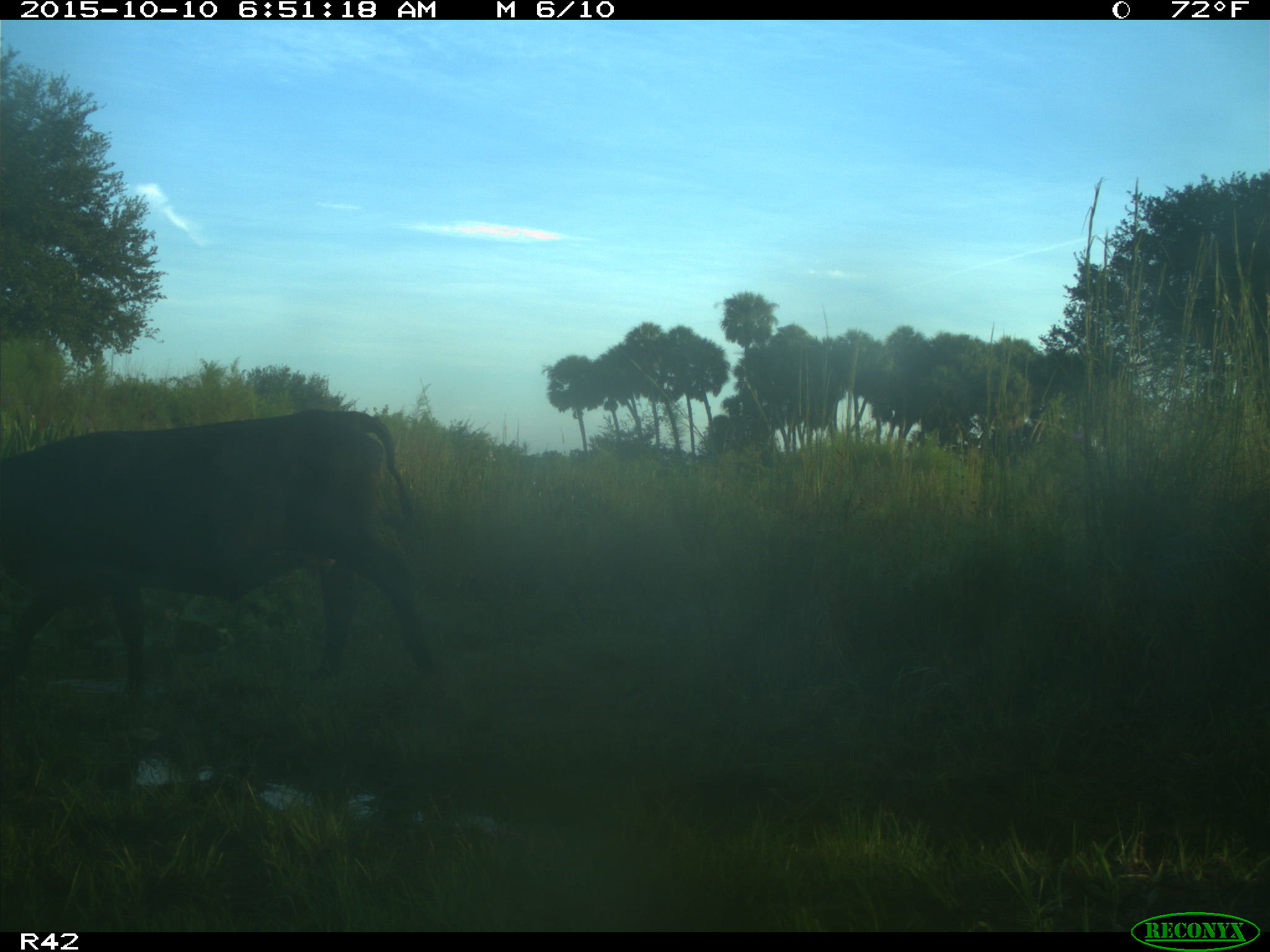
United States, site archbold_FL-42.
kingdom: Animalia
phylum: Chordata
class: Mammalia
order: Artiodactyla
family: Bovidae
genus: Bos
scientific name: Bos taurus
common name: domestic cow